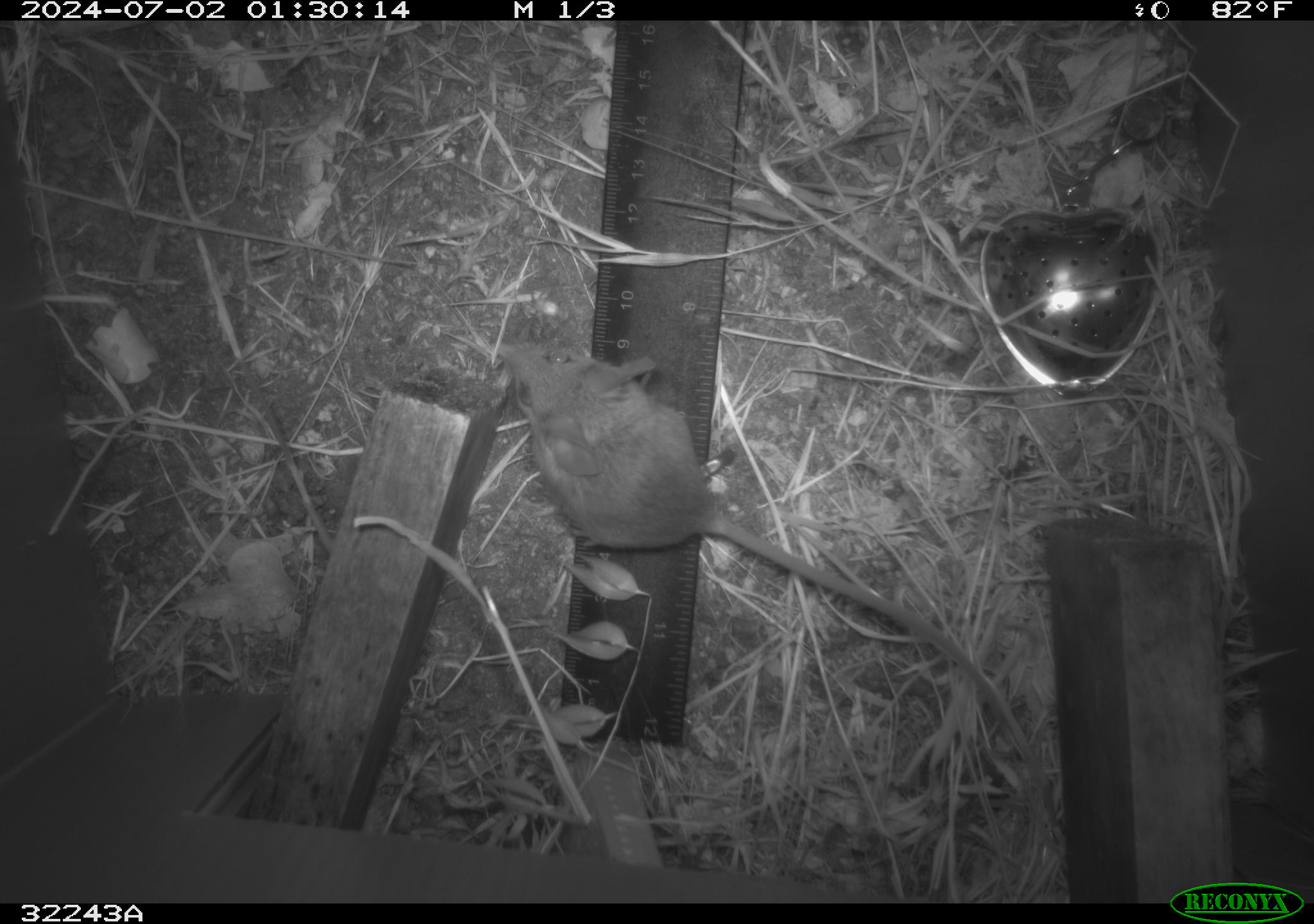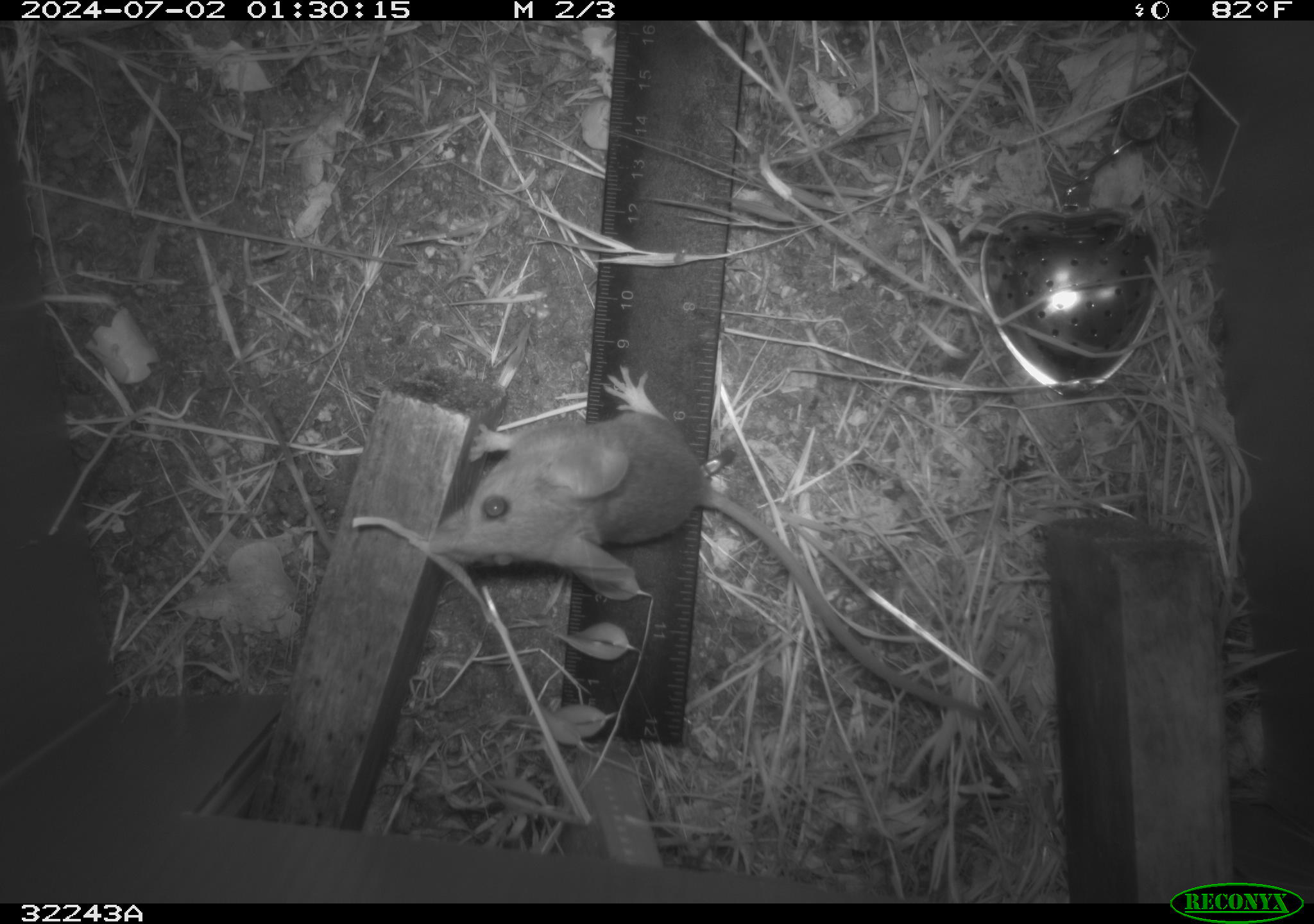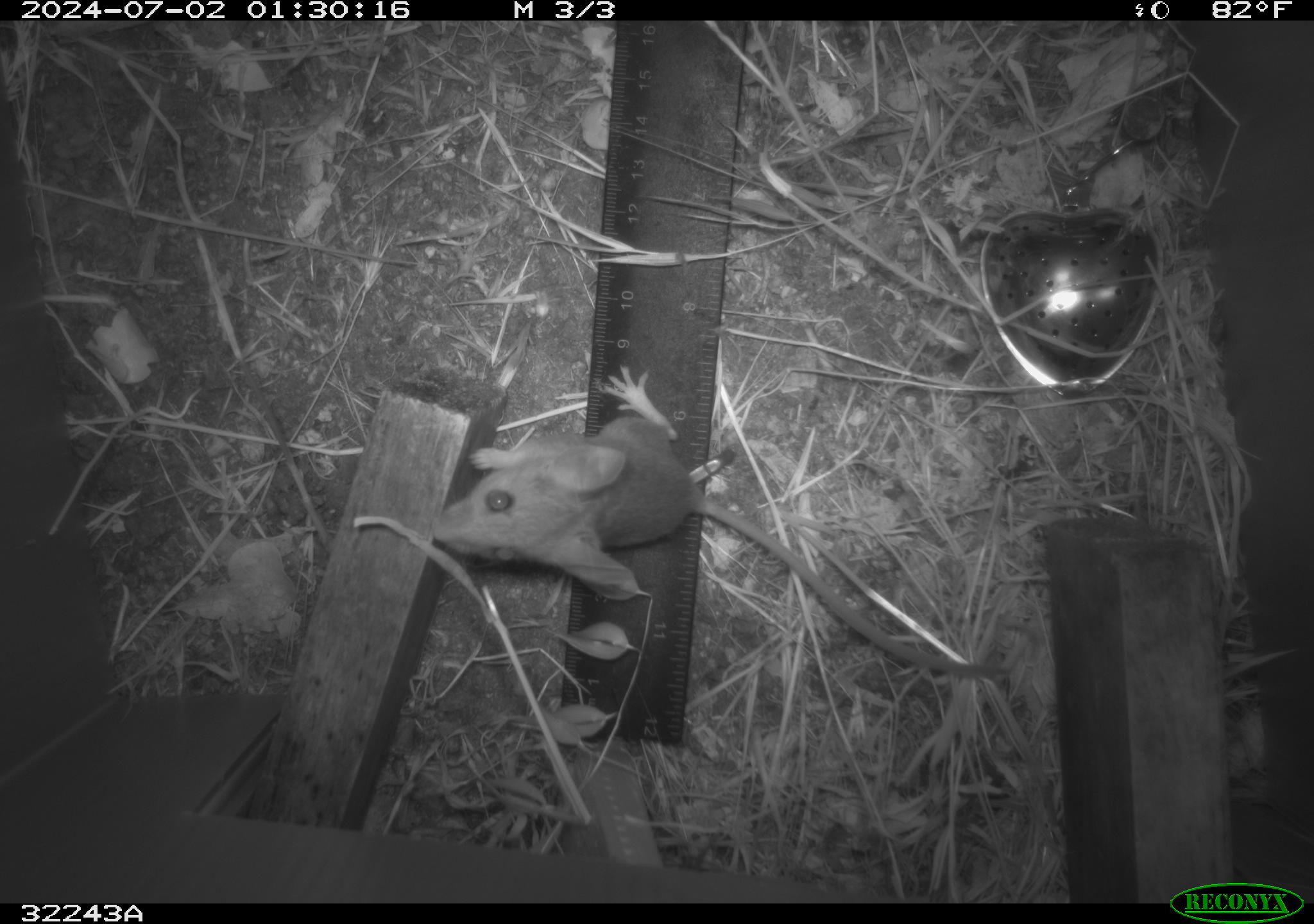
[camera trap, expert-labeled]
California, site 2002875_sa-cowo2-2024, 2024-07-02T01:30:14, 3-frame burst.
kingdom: Animalia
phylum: Chordata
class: Mammalia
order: Rodentia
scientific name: Rodentia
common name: rodent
Rodent (Rodentia).